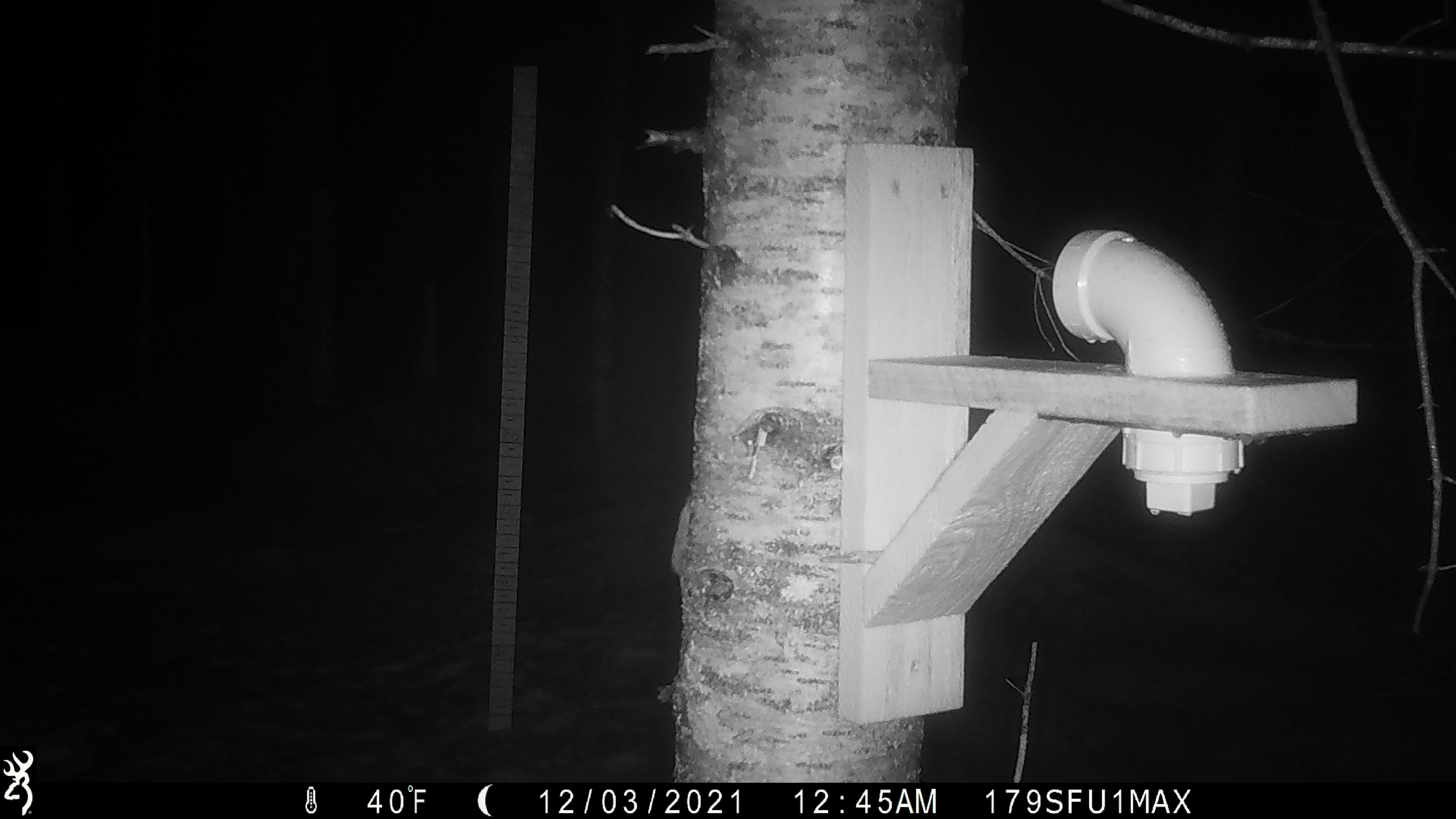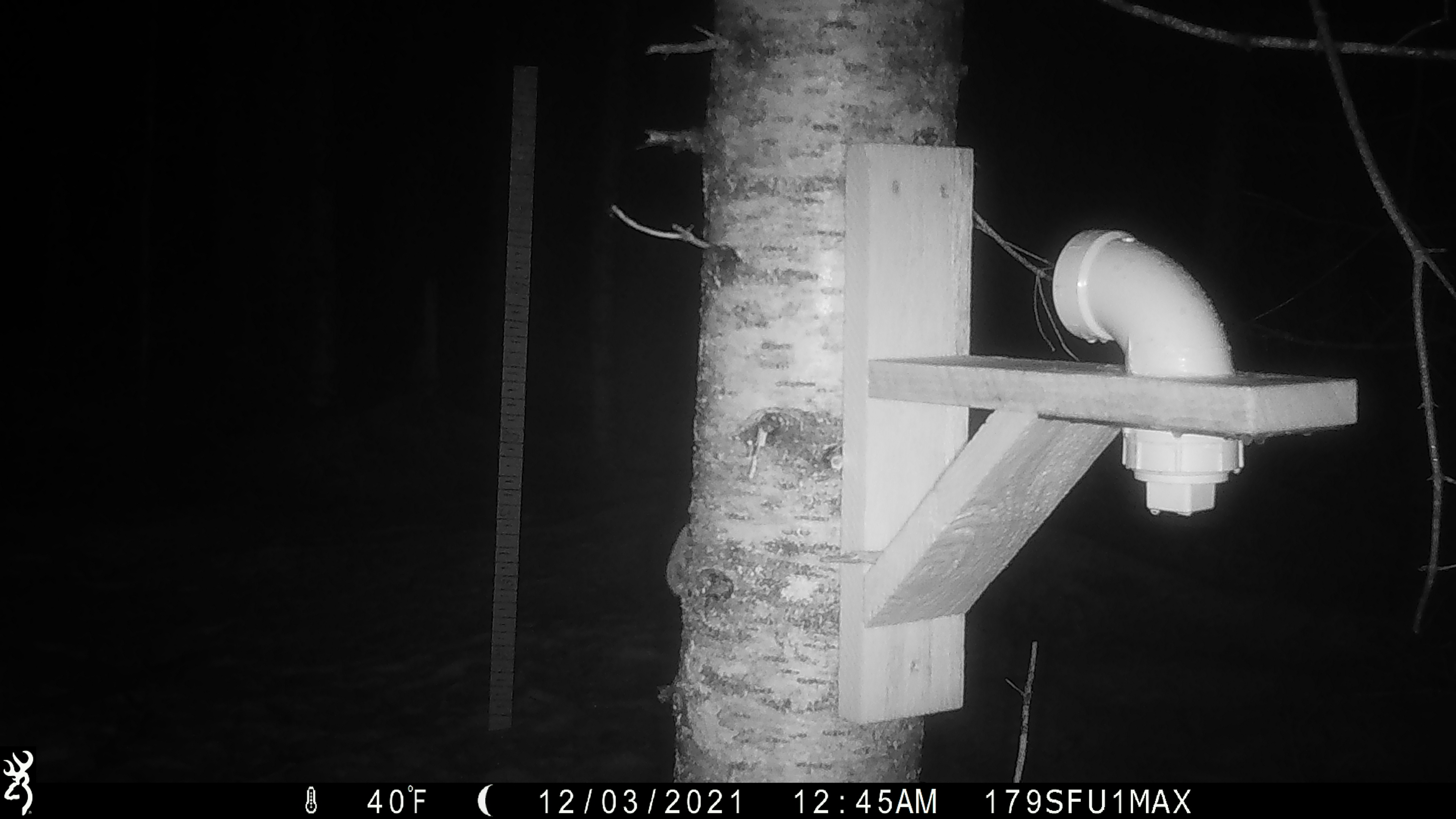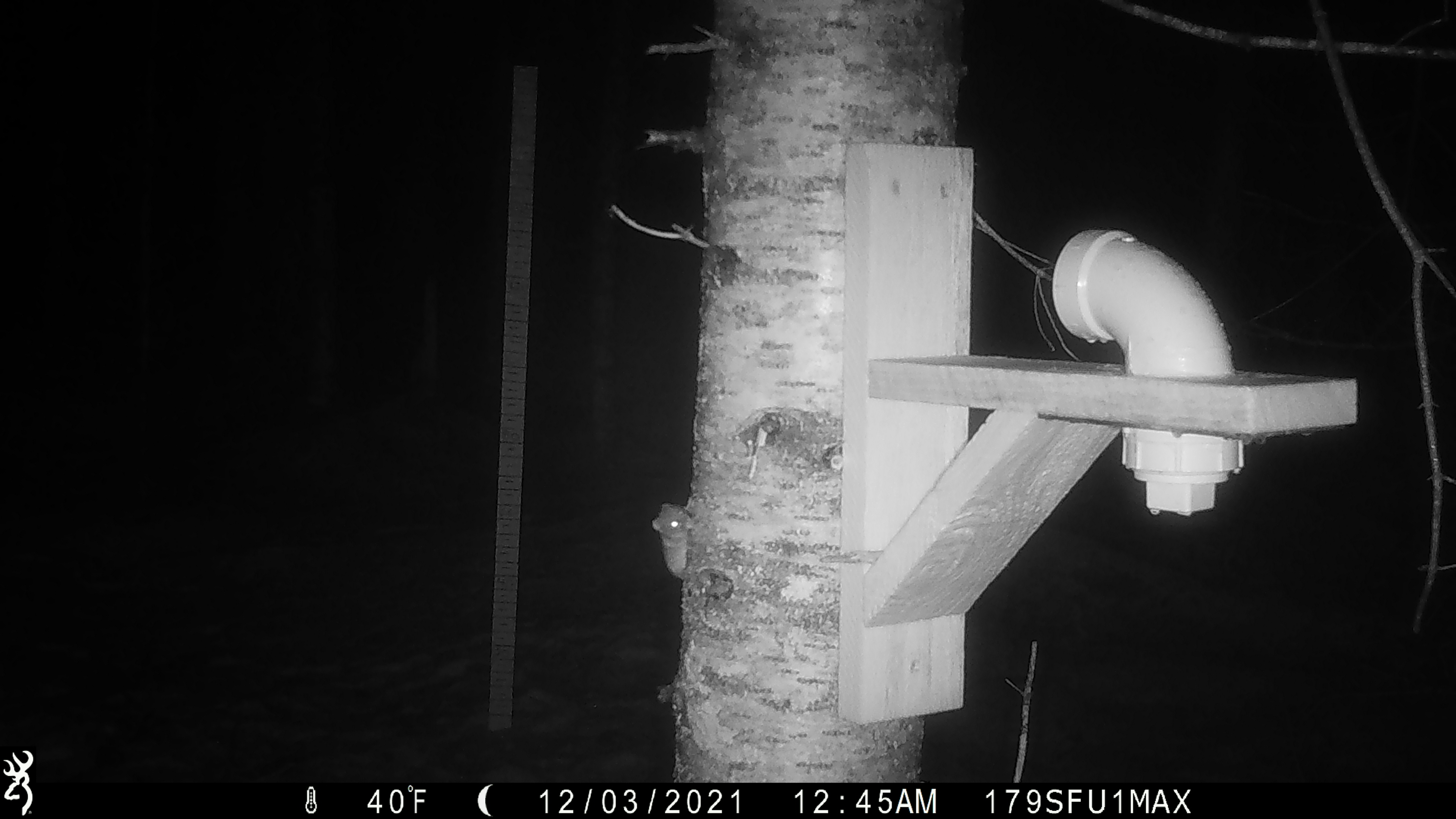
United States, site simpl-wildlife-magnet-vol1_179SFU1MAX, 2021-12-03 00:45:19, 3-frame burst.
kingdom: Animalia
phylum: Chordata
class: Mammalia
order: Rodentia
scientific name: Rodentia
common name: mouse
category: mouse sp.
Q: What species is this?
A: Mouse sp. (mouse) (Rodentia).